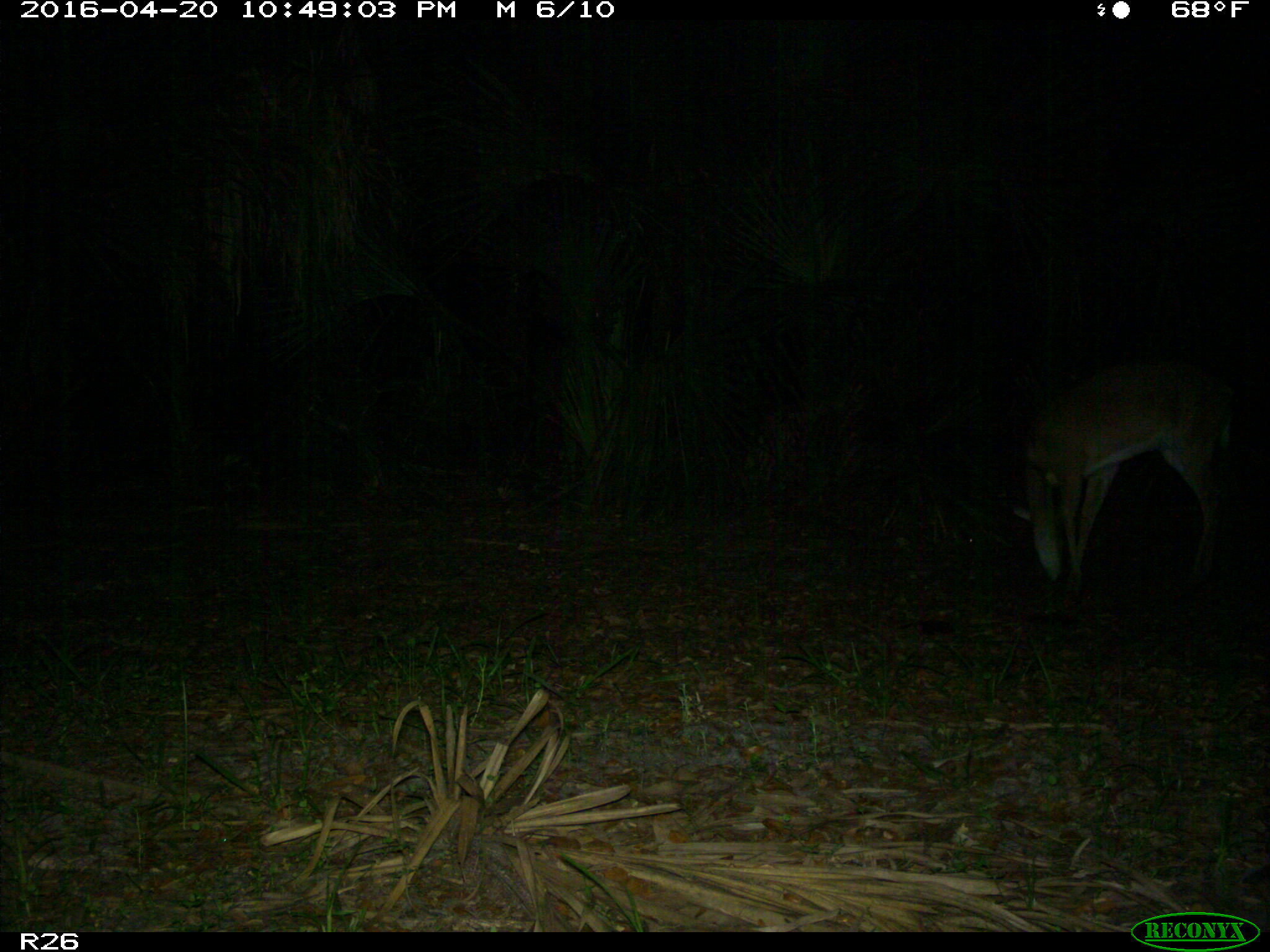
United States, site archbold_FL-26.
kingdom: Animalia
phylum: Chordata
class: Mammalia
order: Artiodactyla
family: Cervidae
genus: Odocoileus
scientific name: Odocoileus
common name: deer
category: unidentified deer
Unidentified deer (deer) (Odocoileus).